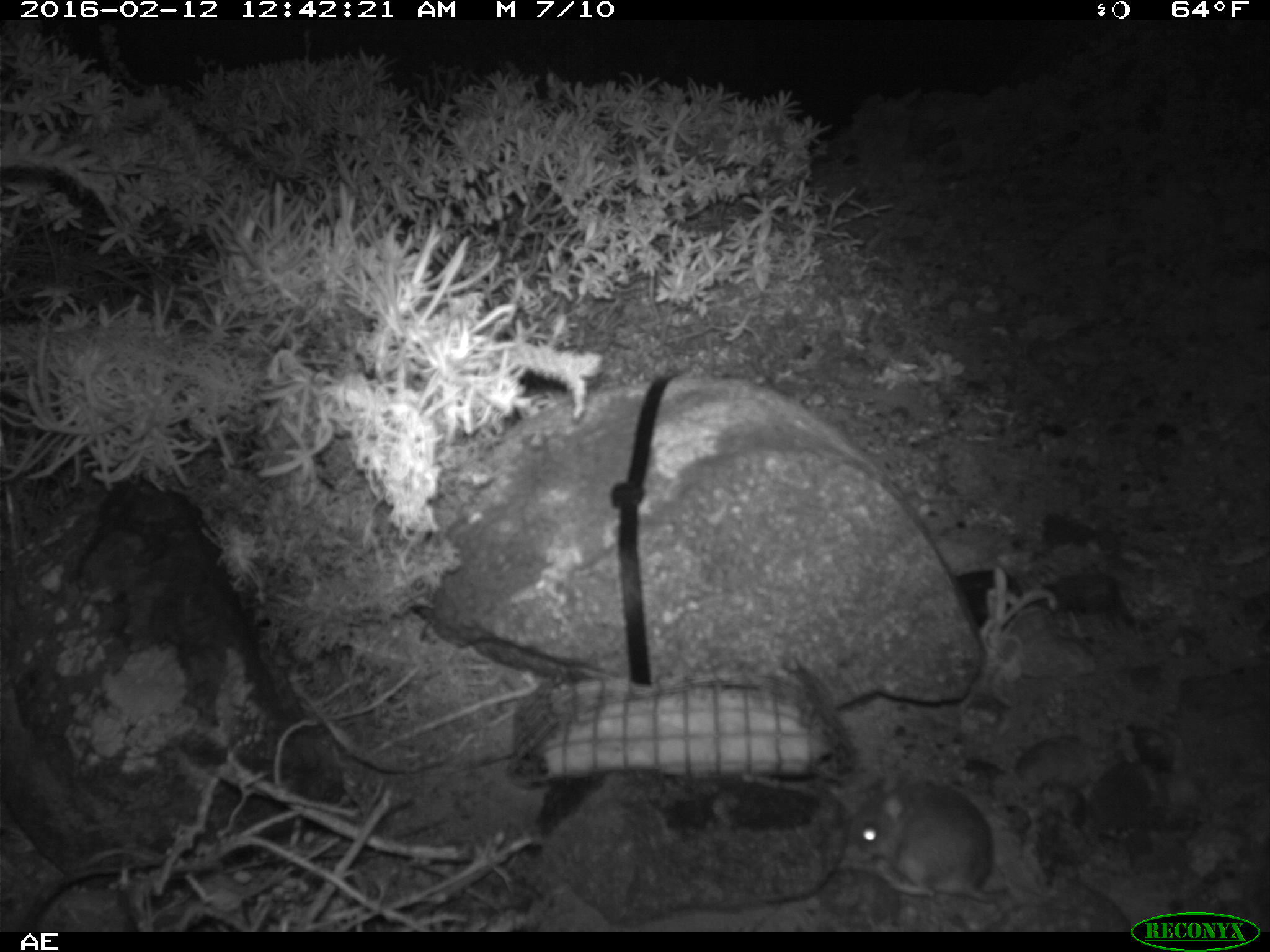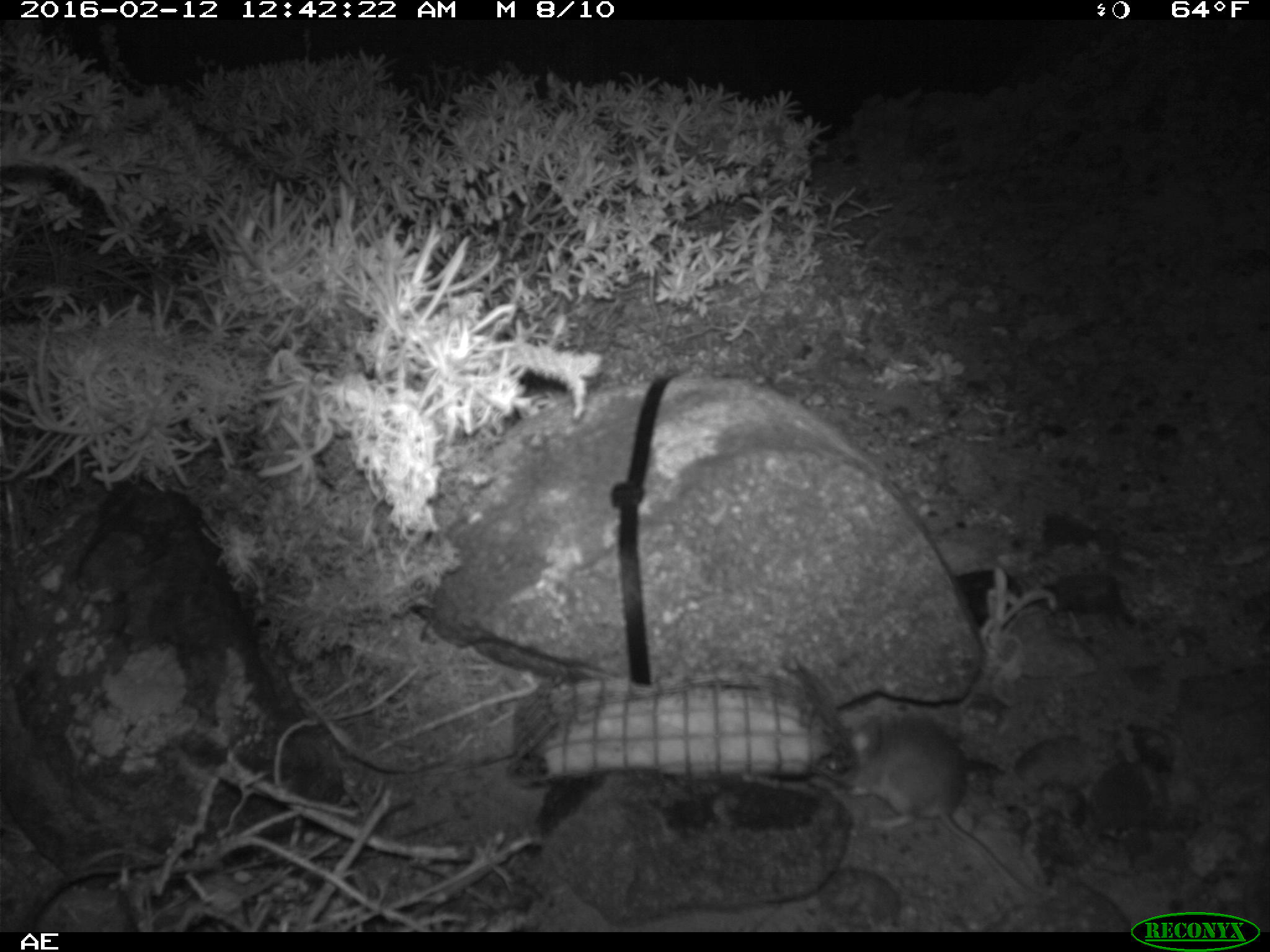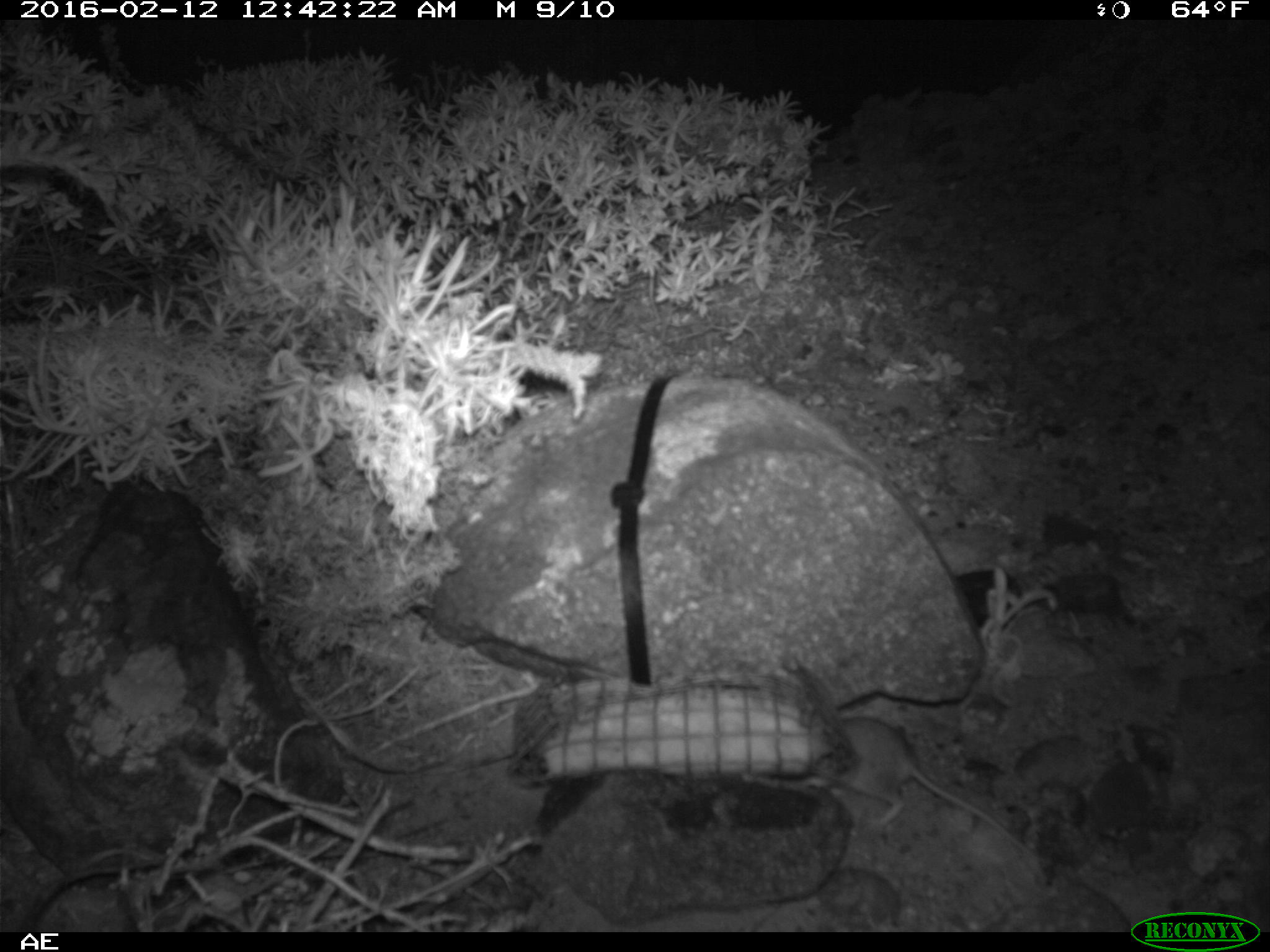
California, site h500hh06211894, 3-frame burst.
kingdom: Animalia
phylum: Chordata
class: Mammalia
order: Rodentia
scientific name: Rodentia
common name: rodent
Rodent (Rodentia).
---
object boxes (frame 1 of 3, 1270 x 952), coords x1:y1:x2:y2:
rodent: 838:773:1005:902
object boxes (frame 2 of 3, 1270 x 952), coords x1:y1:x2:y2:
rodent: 815:712:1041:901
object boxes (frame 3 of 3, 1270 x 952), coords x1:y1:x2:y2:
rodent: 827:715:1041:867